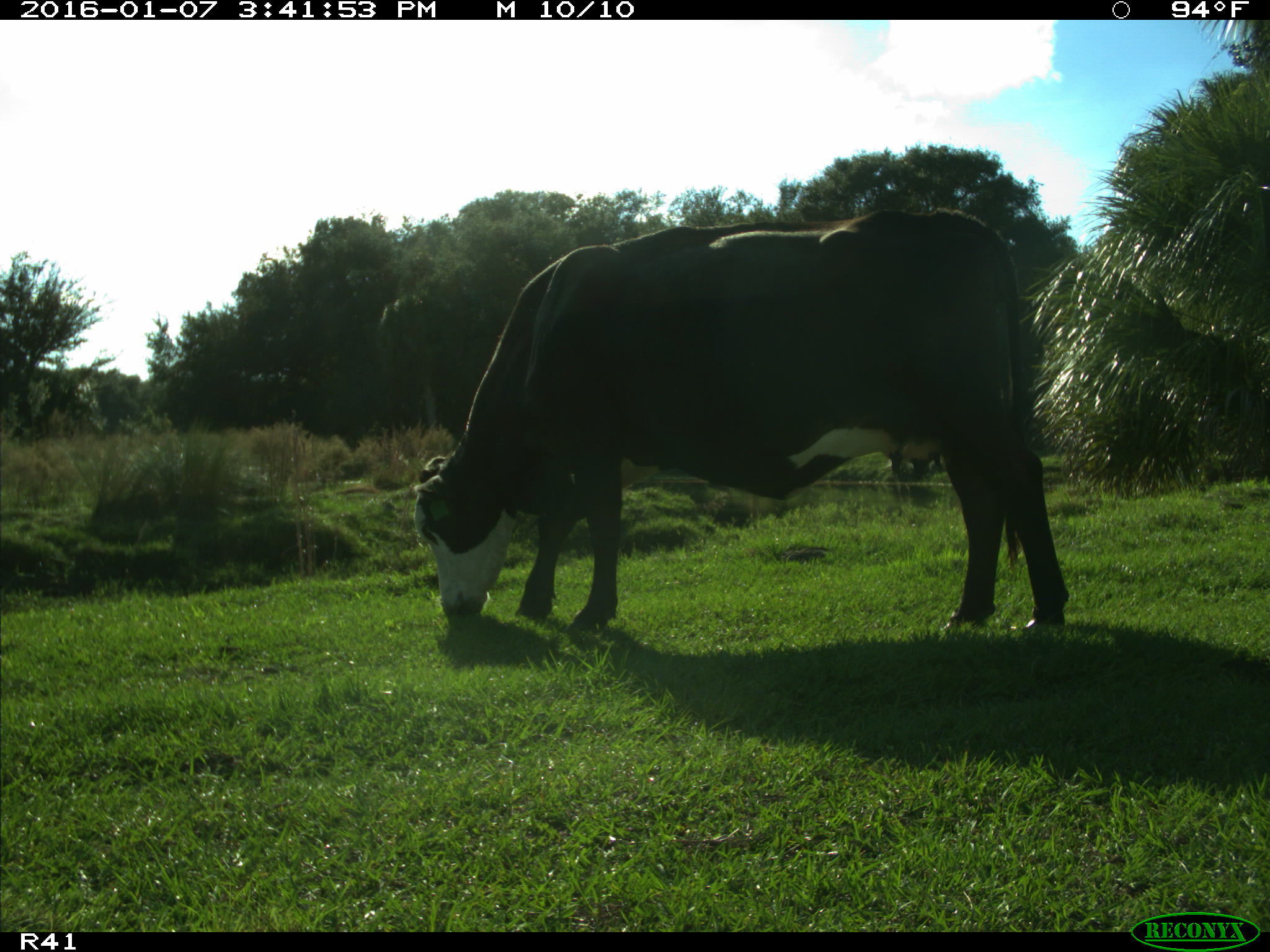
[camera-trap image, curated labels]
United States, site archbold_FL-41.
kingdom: Animalia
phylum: Chordata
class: Mammalia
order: Artiodactyla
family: Bovidae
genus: Bos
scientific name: Bos taurus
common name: domestic cow